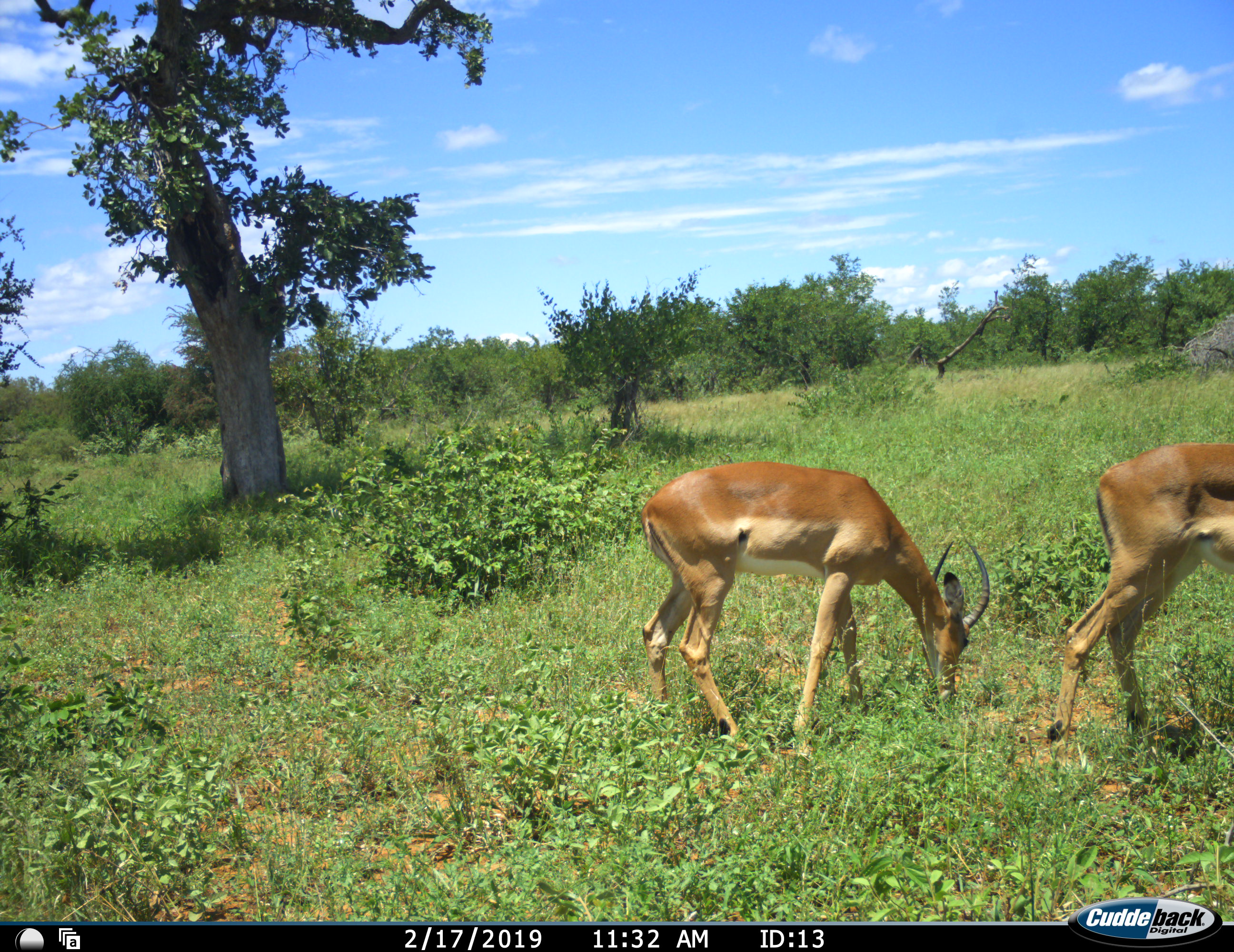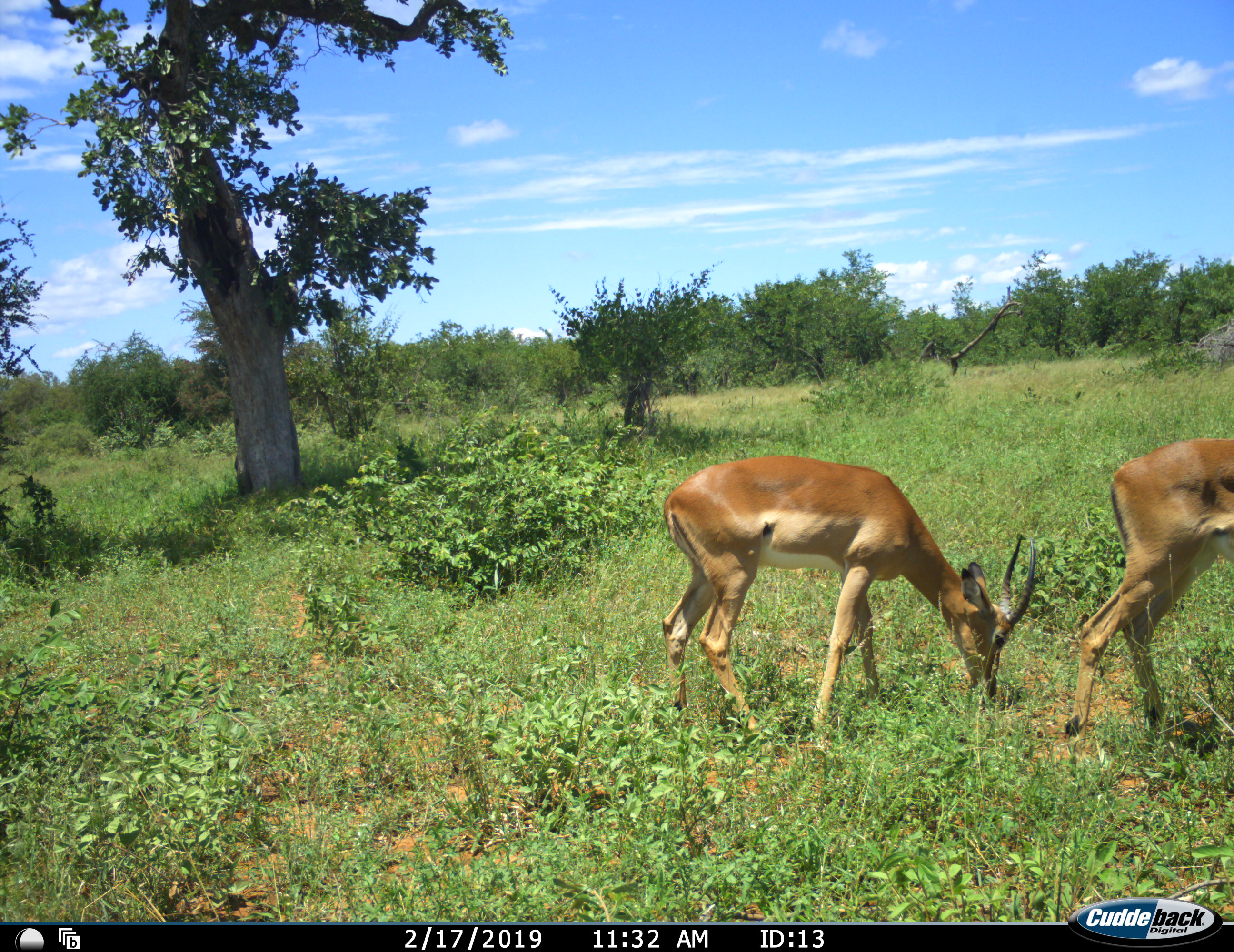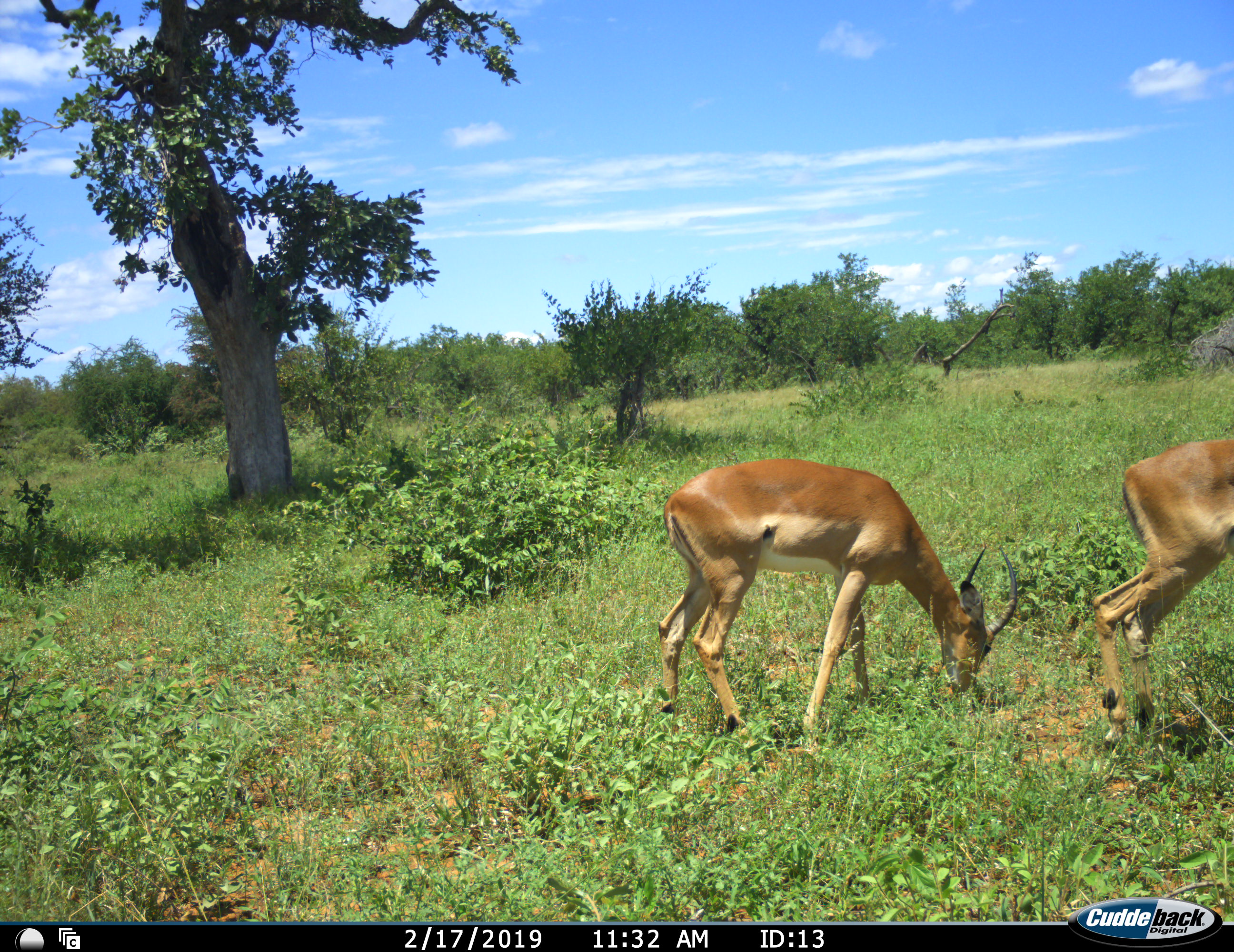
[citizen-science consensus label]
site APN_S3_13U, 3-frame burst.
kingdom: Animalia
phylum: Chordata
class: Mammalia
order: Artiodactyla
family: Bovidae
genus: Aepyceros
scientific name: Aepyceros melampus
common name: impala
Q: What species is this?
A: Impala (Aepyceros melampus).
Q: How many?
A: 2.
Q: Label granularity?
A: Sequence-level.